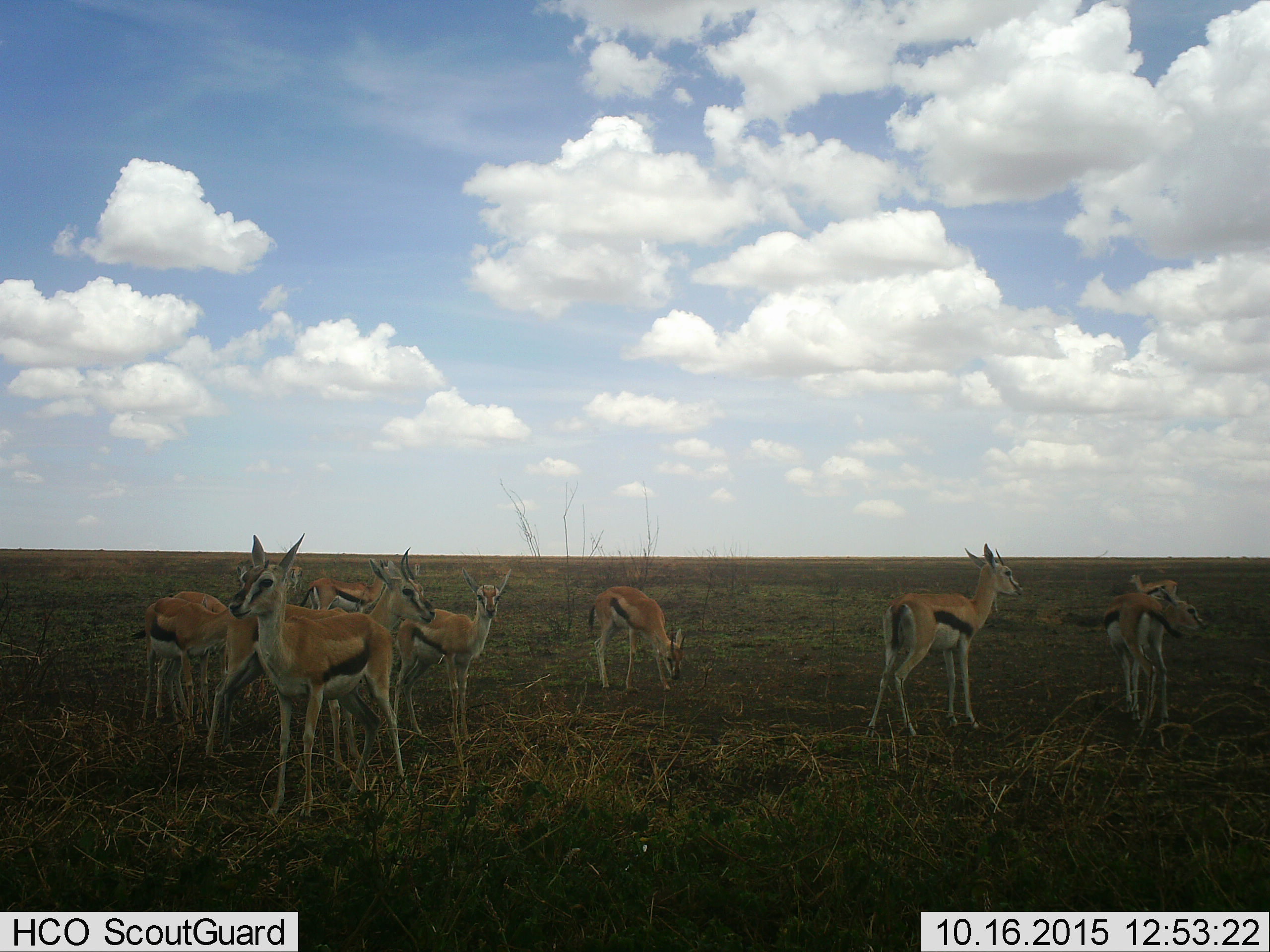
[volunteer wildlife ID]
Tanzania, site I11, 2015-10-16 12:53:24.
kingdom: Animalia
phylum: Chordata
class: Mammalia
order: Artiodactyla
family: Bovidae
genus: Eudorcas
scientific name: Eudorcas thomsonii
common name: thomson's gazelle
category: gazellethomsons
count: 9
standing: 89%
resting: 0%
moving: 0%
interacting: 11%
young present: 11%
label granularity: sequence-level